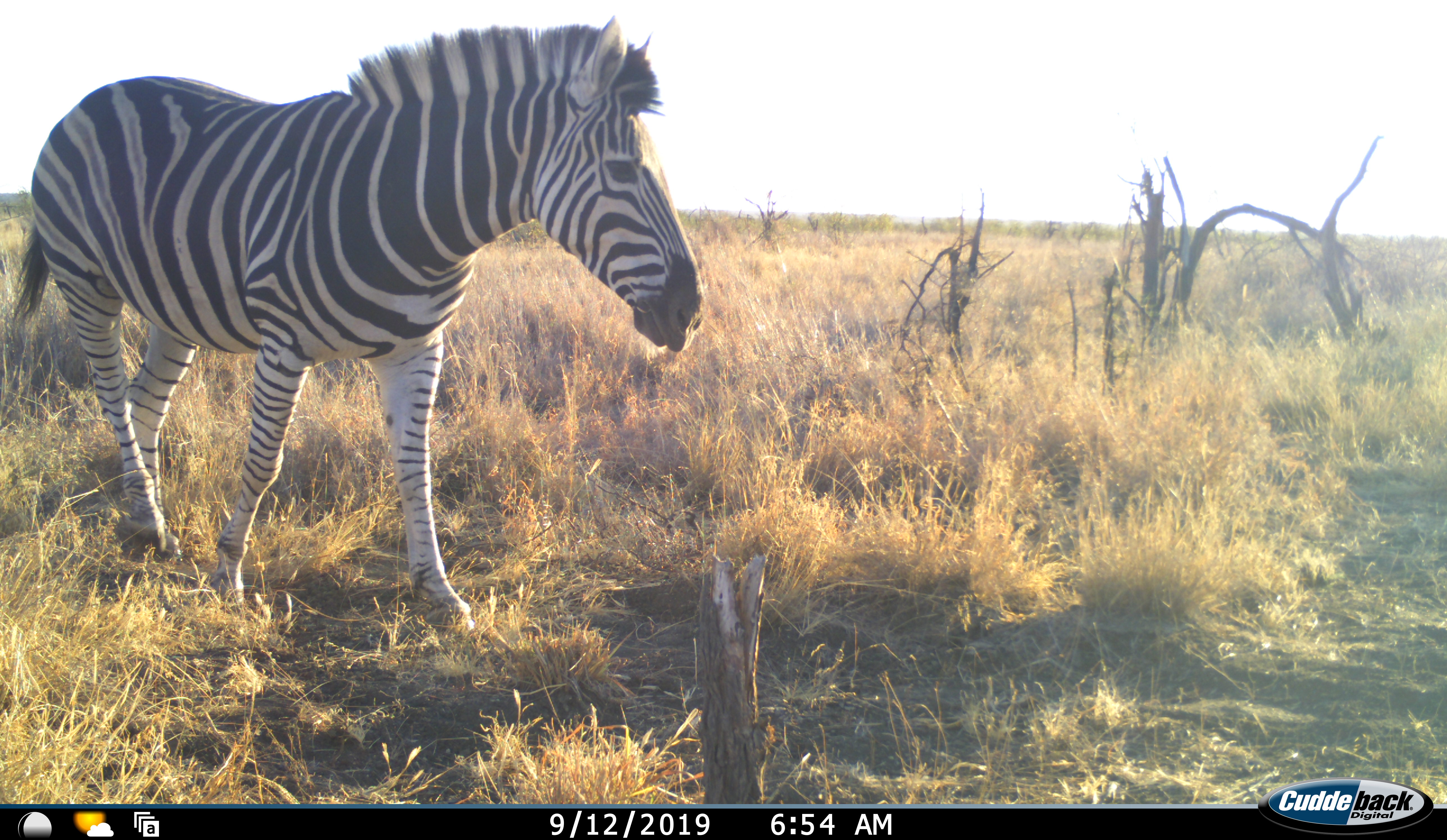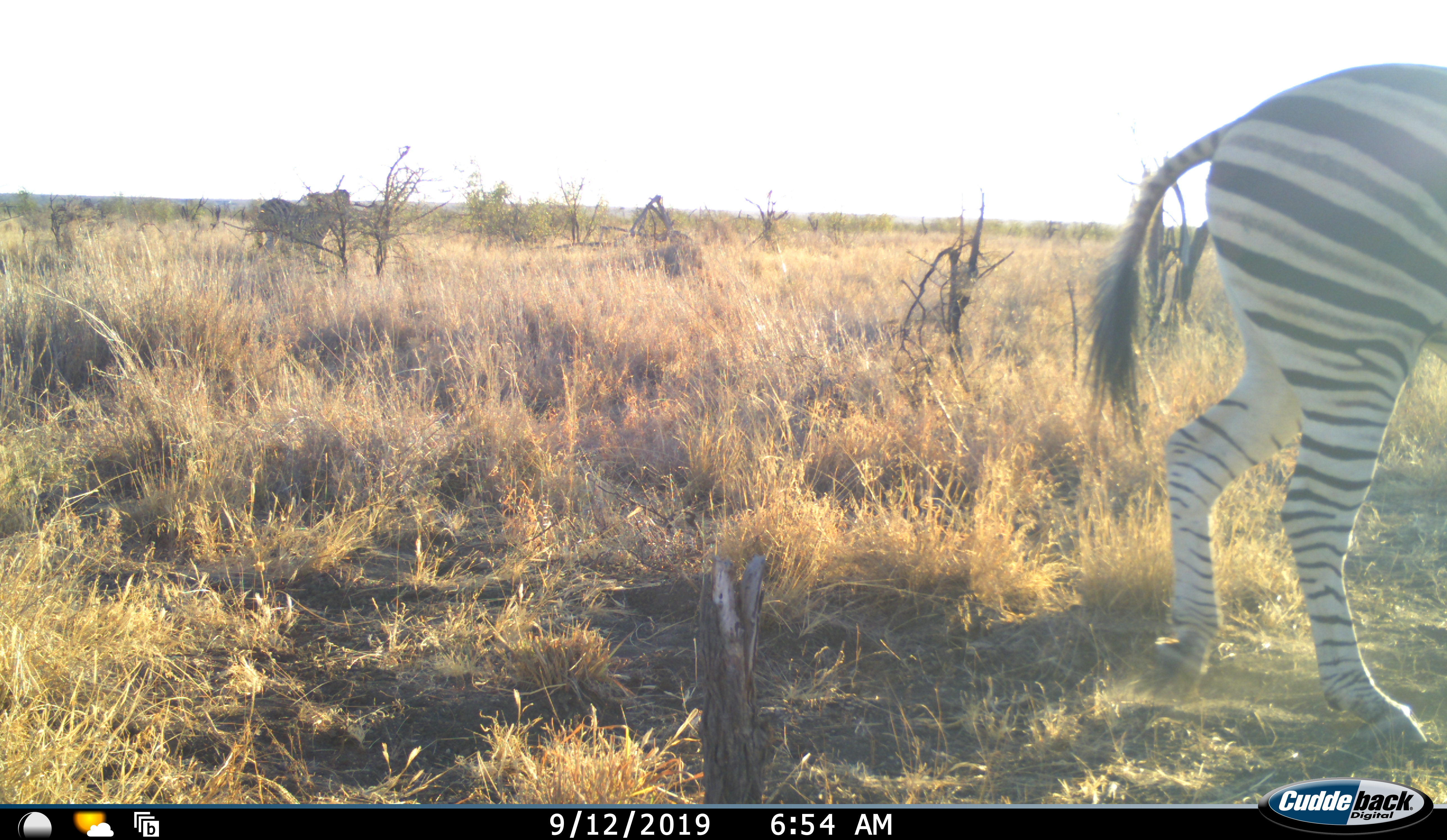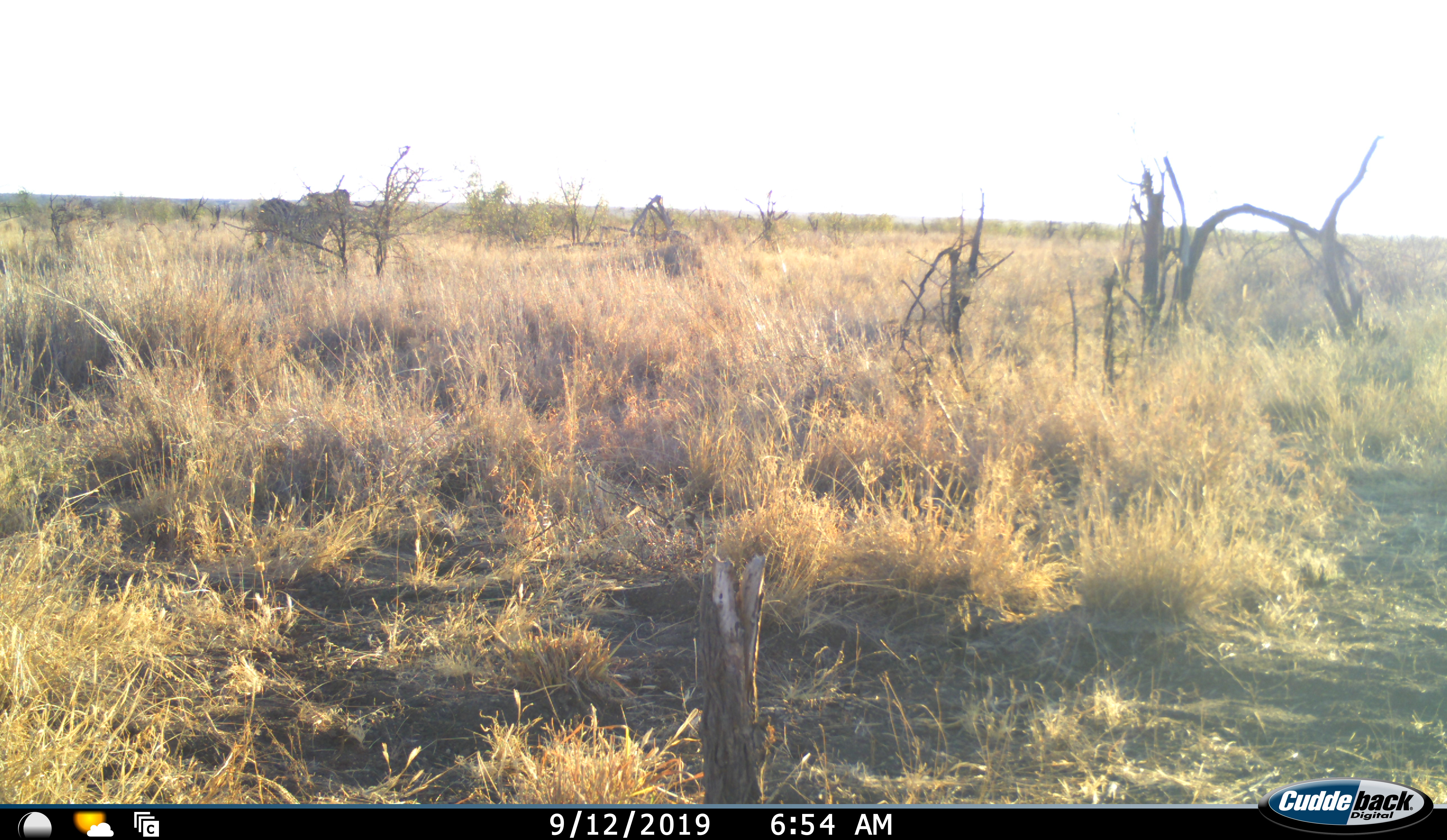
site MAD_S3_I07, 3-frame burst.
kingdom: Animalia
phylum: Chordata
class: Mammalia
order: Perissodactyla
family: Equidae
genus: Equus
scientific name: Equus quagga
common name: plains zebra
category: zebraplains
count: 1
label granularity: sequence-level